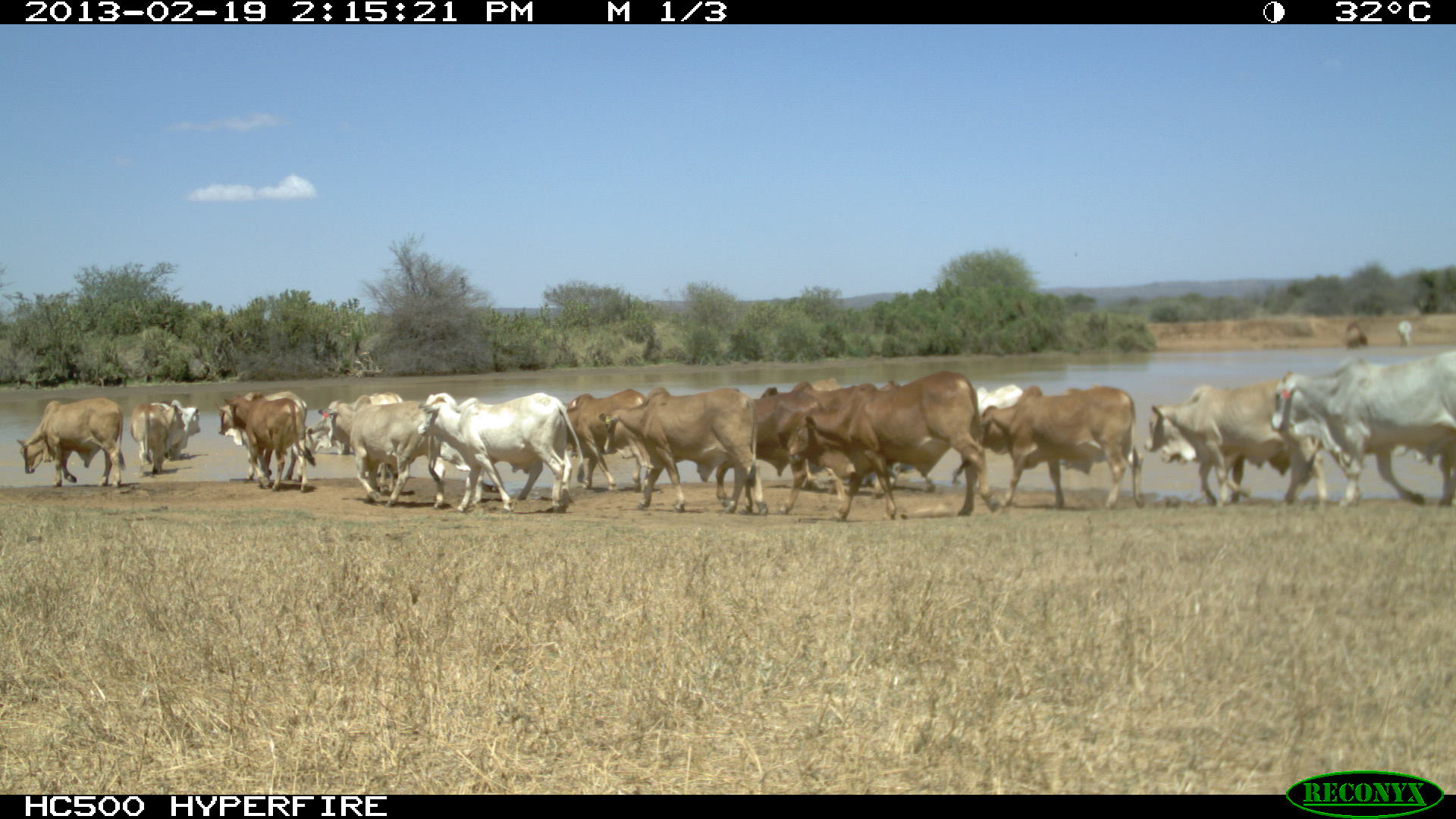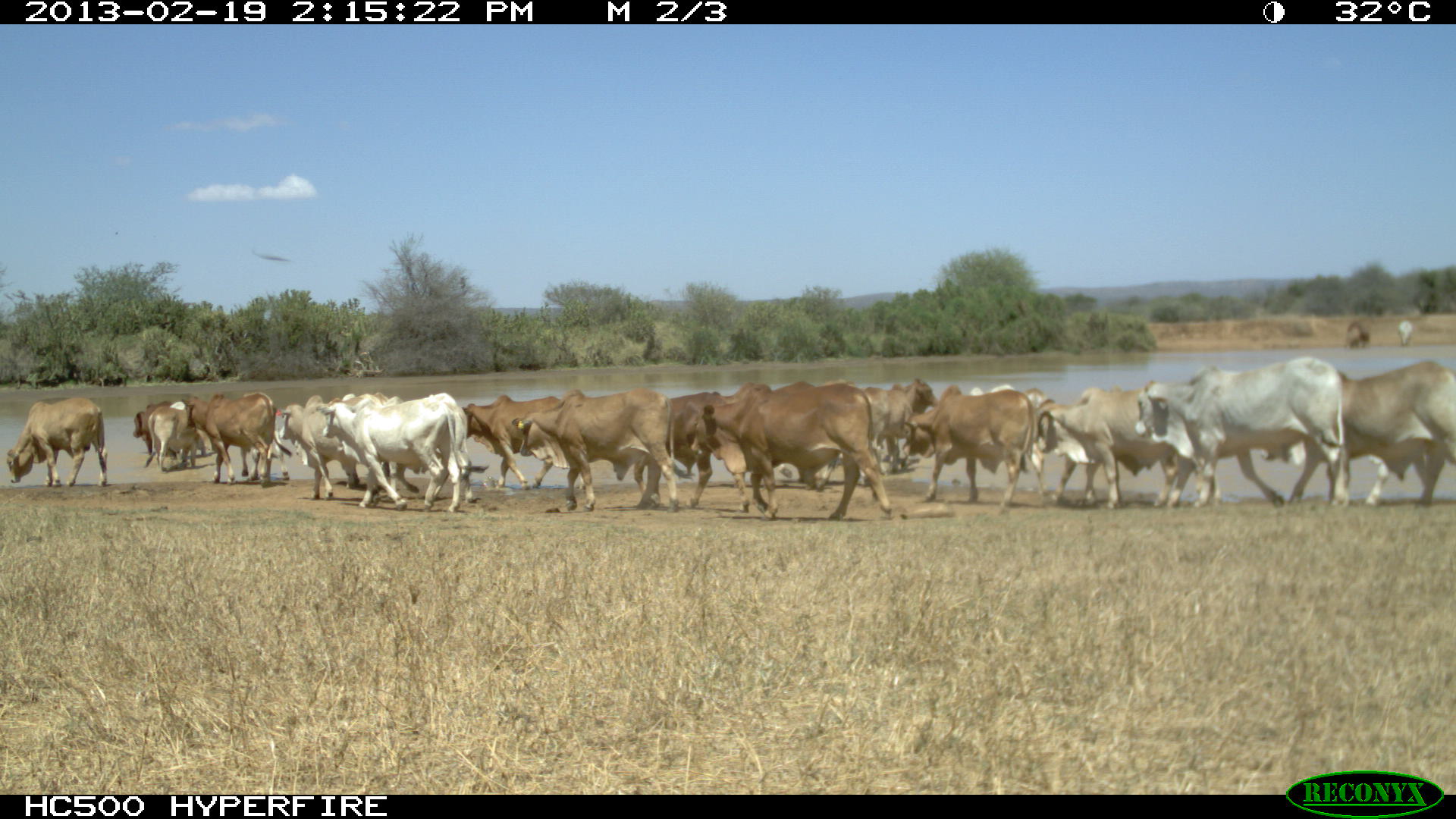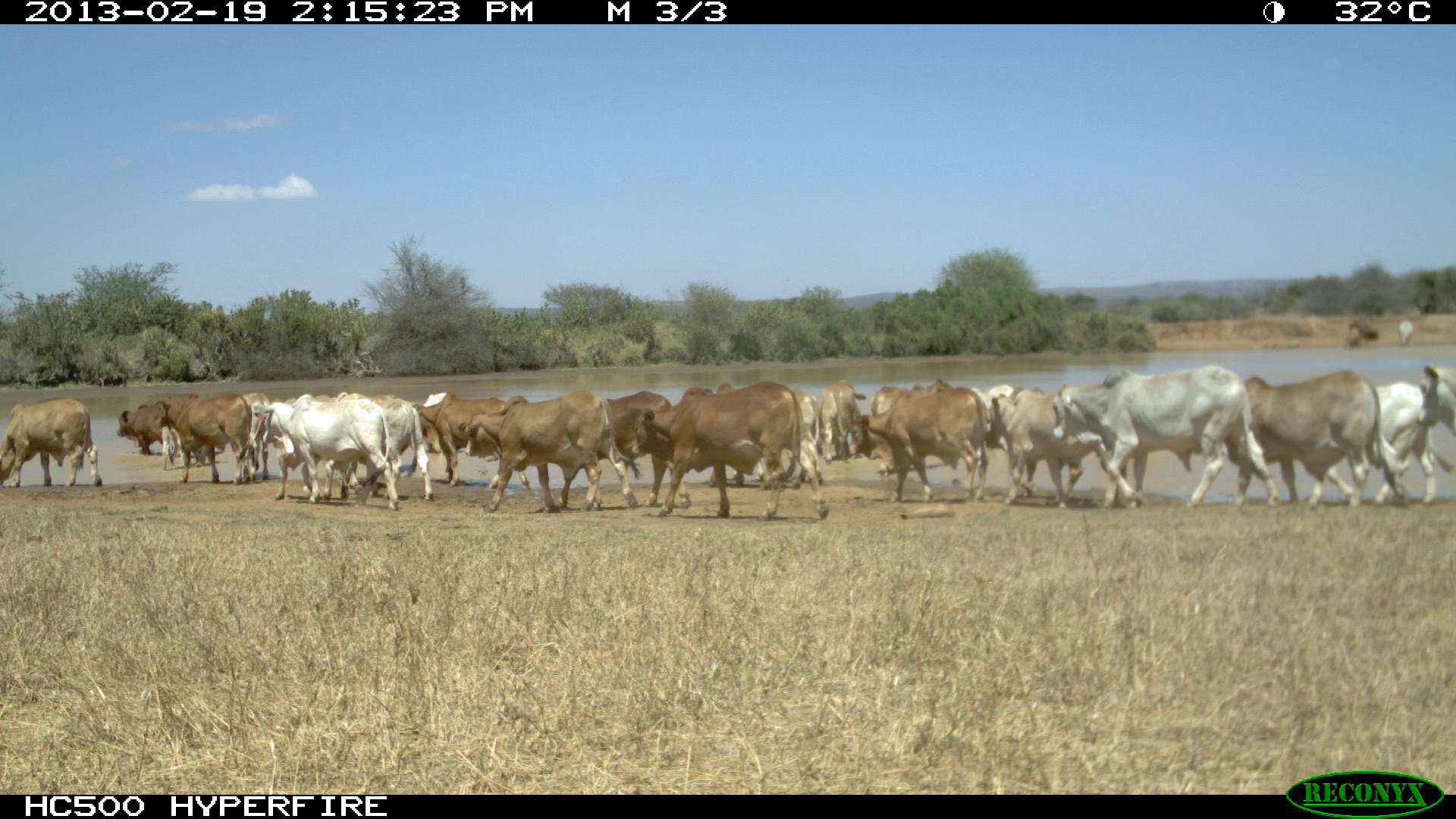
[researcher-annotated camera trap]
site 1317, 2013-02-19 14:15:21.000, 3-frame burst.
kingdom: Animalia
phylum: Chordata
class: Mammalia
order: Artiodactyla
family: Bovidae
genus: Bos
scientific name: Bos taurus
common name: domestic cattle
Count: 1.